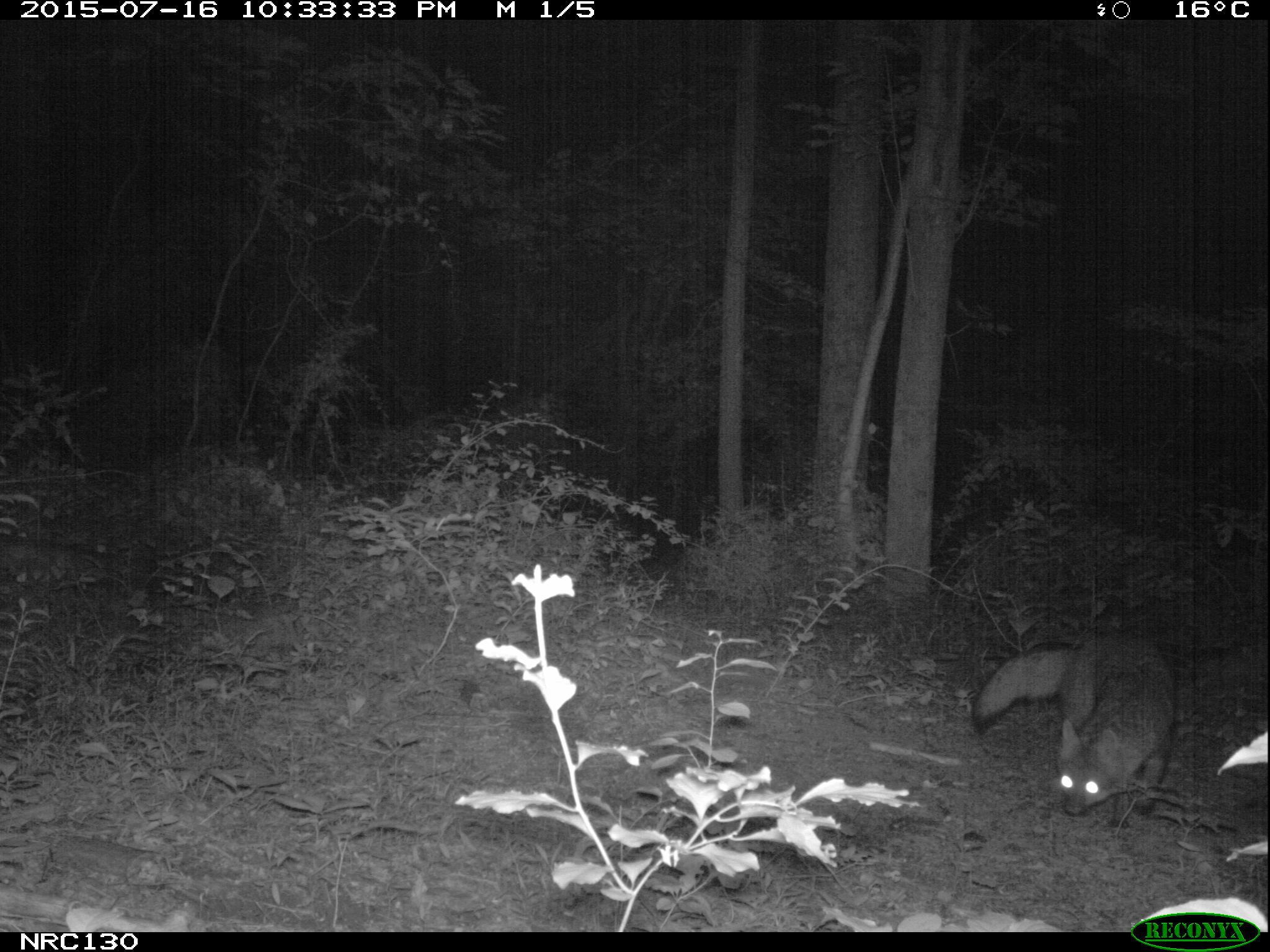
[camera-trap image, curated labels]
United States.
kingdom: Animalia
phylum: Chordata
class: Mammalia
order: Carnivora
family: Canidae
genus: Urocyon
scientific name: Urocyon cinereoargenteus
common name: gray fox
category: Grey Fox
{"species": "Grey Fox (gray fox) (Urocyon cinereoargenteus)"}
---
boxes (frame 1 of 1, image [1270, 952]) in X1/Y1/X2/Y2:
Grey Fox: 965/621/1178/840